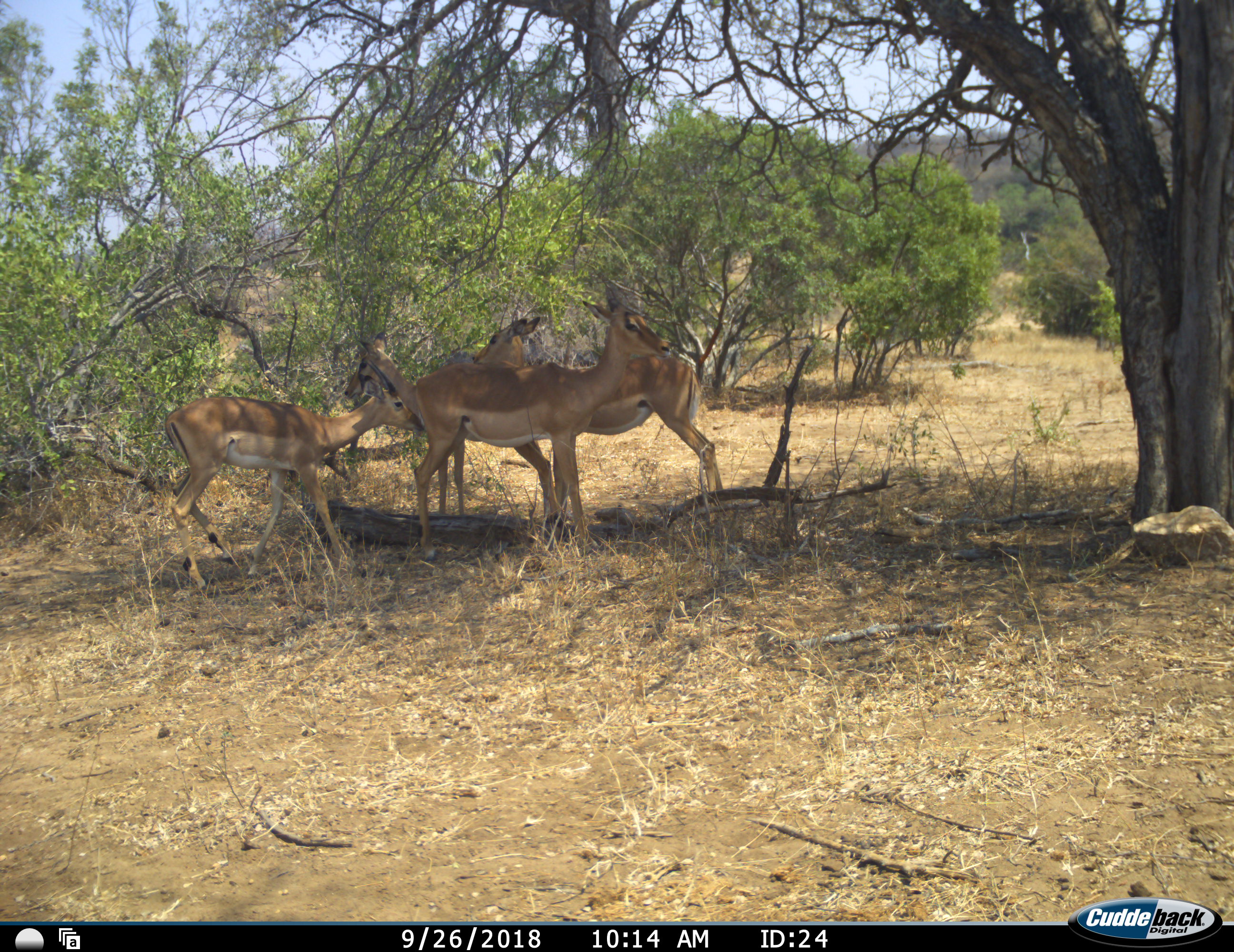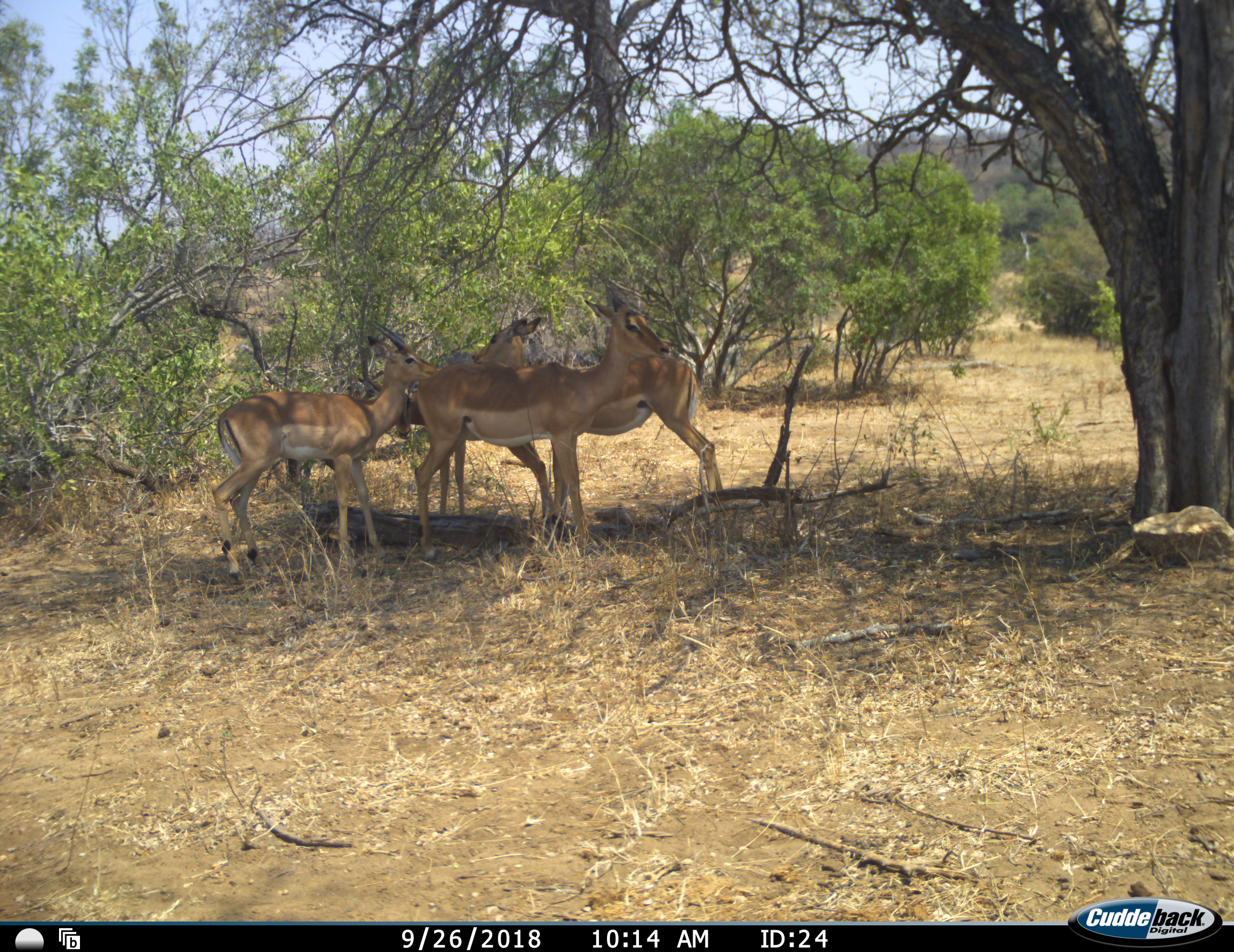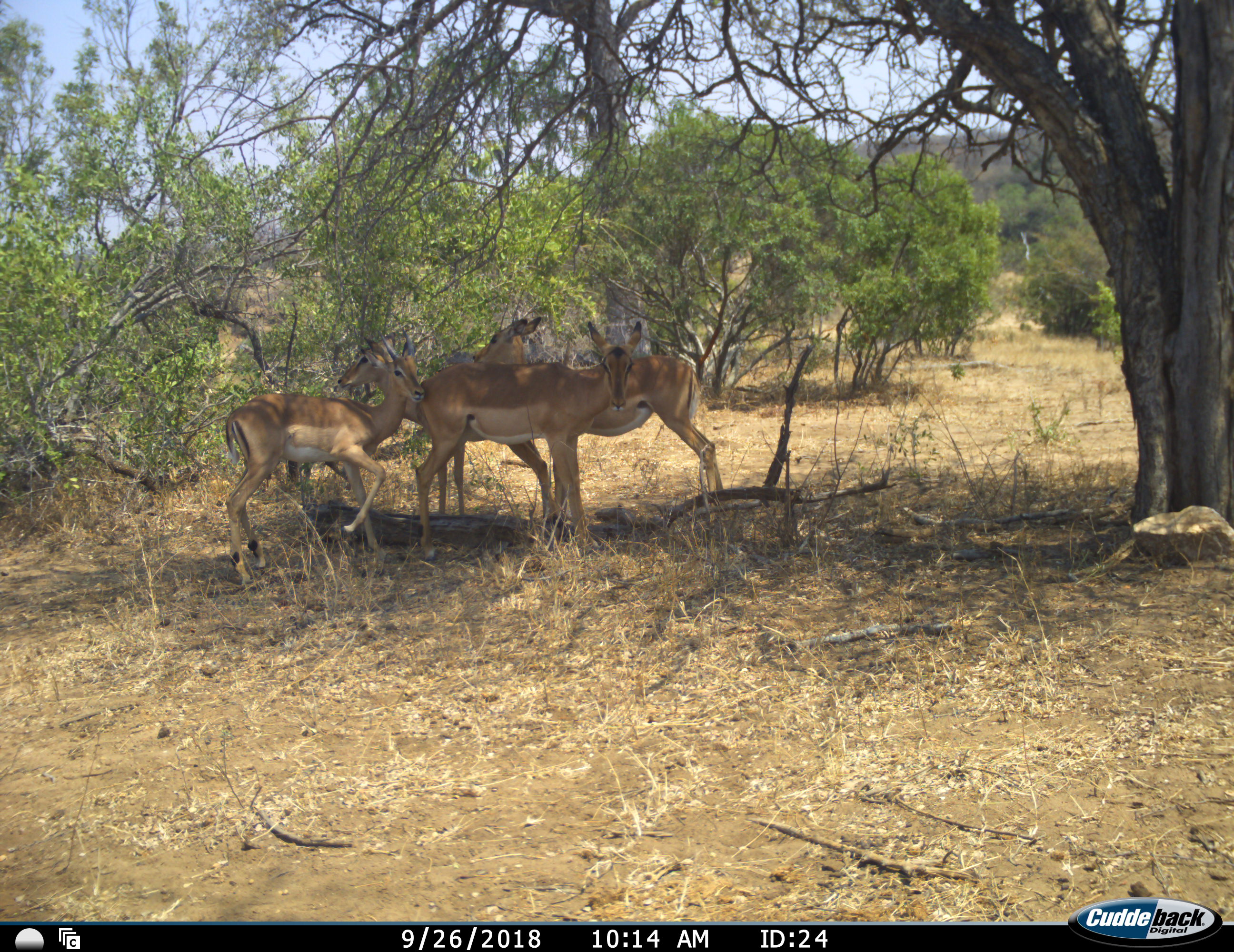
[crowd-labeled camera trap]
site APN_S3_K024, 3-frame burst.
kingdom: Animalia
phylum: Chordata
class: Mammalia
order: Artiodactyla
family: Bovidae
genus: Aepyceros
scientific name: Aepyceros melampus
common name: impala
Impala (Aepyceros melampus), count 4. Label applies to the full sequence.